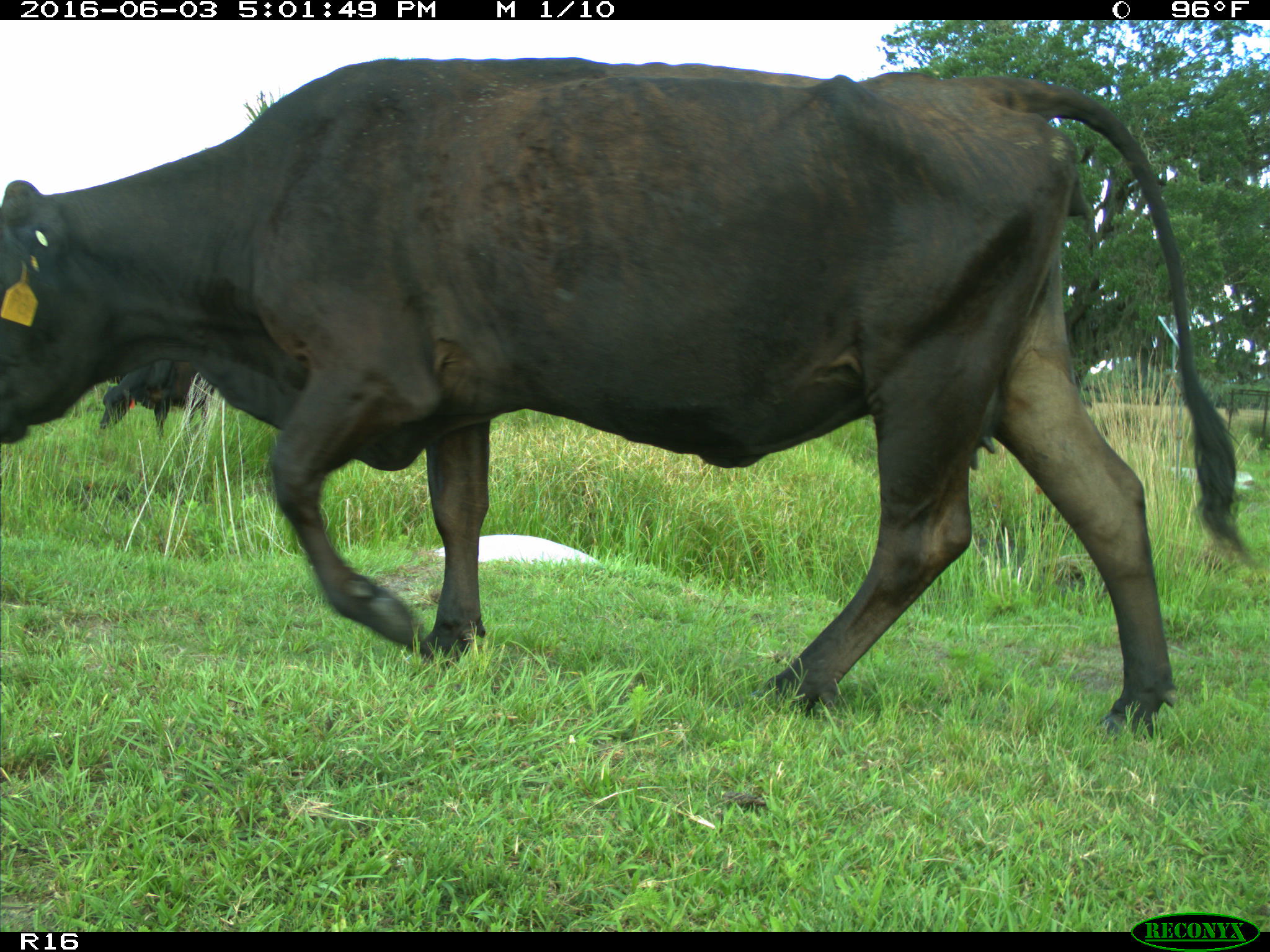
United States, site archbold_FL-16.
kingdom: Animalia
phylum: Chordata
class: Mammalia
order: Artiodactyla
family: Bovidae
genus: Bos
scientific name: Bos taurus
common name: domestic cow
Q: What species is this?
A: Bos taurus (domestic cow).